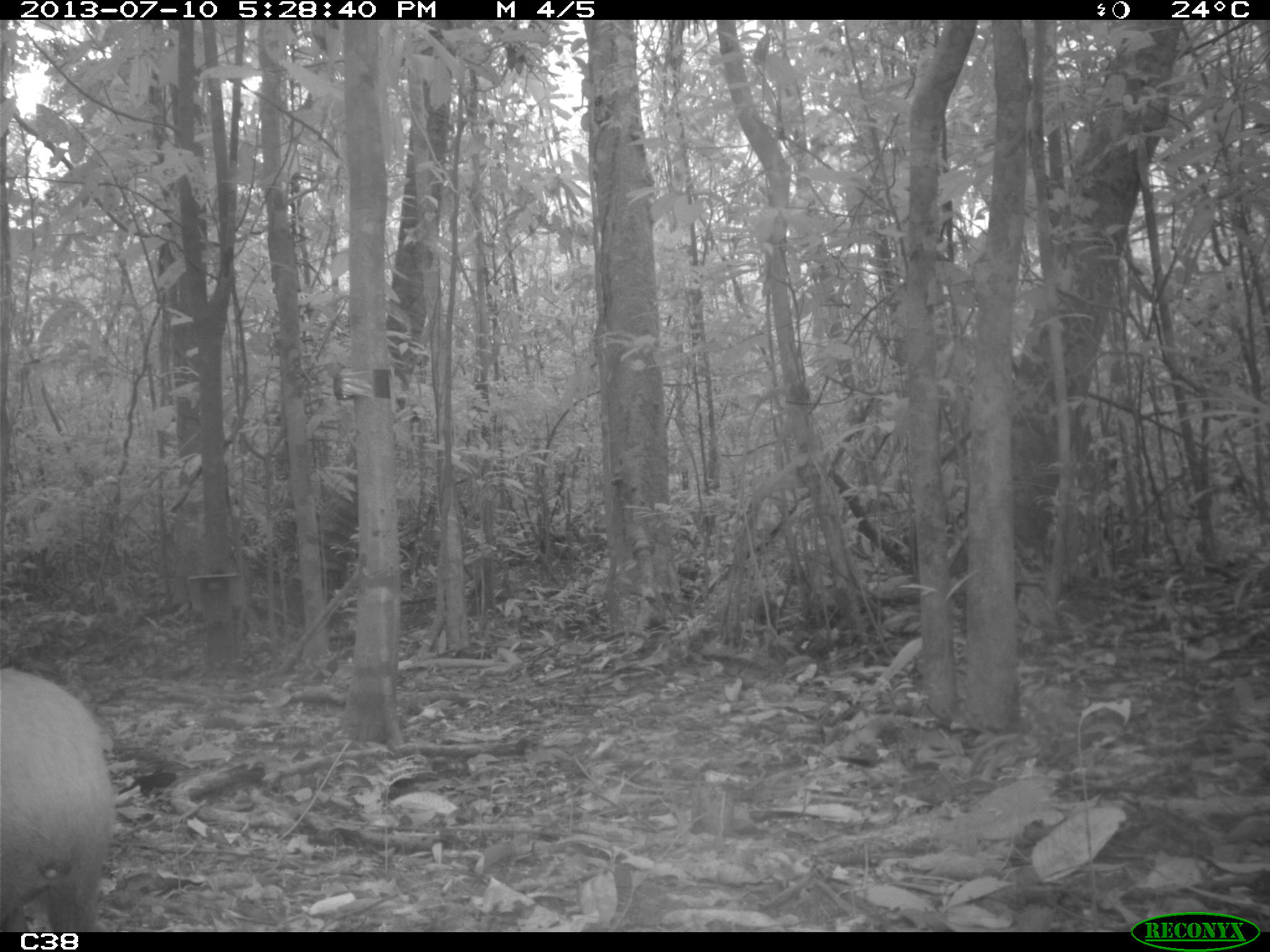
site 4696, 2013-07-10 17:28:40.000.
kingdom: Animalia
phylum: Chordata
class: Mammalia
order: Rodentia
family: Dasyproctidae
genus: Dasyprocta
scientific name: Dasyprocta leporina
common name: red-rumped agouti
Dasyprocta leporina (red-rumped agouti), count 1.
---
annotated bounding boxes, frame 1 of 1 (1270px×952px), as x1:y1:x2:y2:
dasyprocta leporina: 1:666:116:931